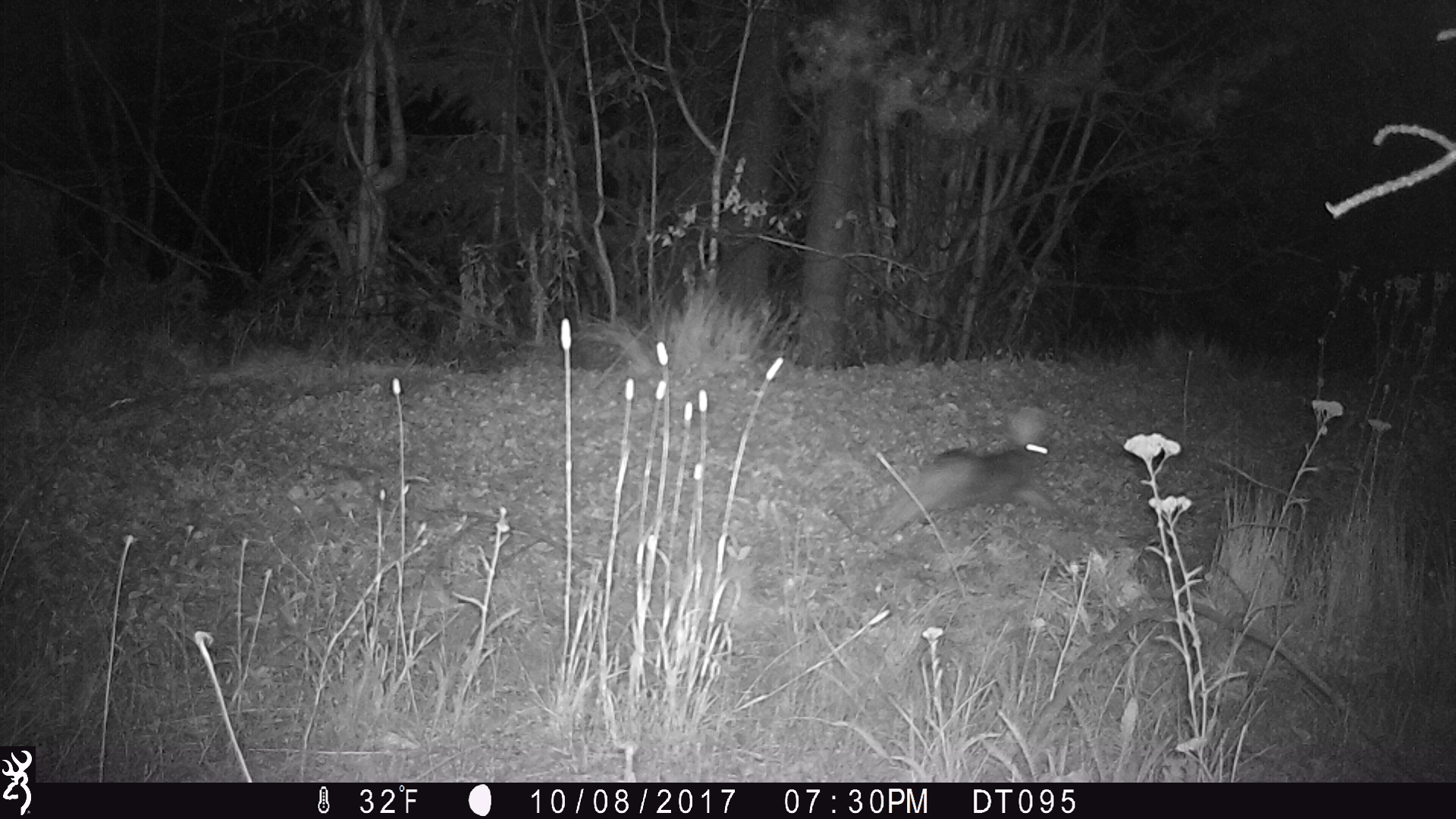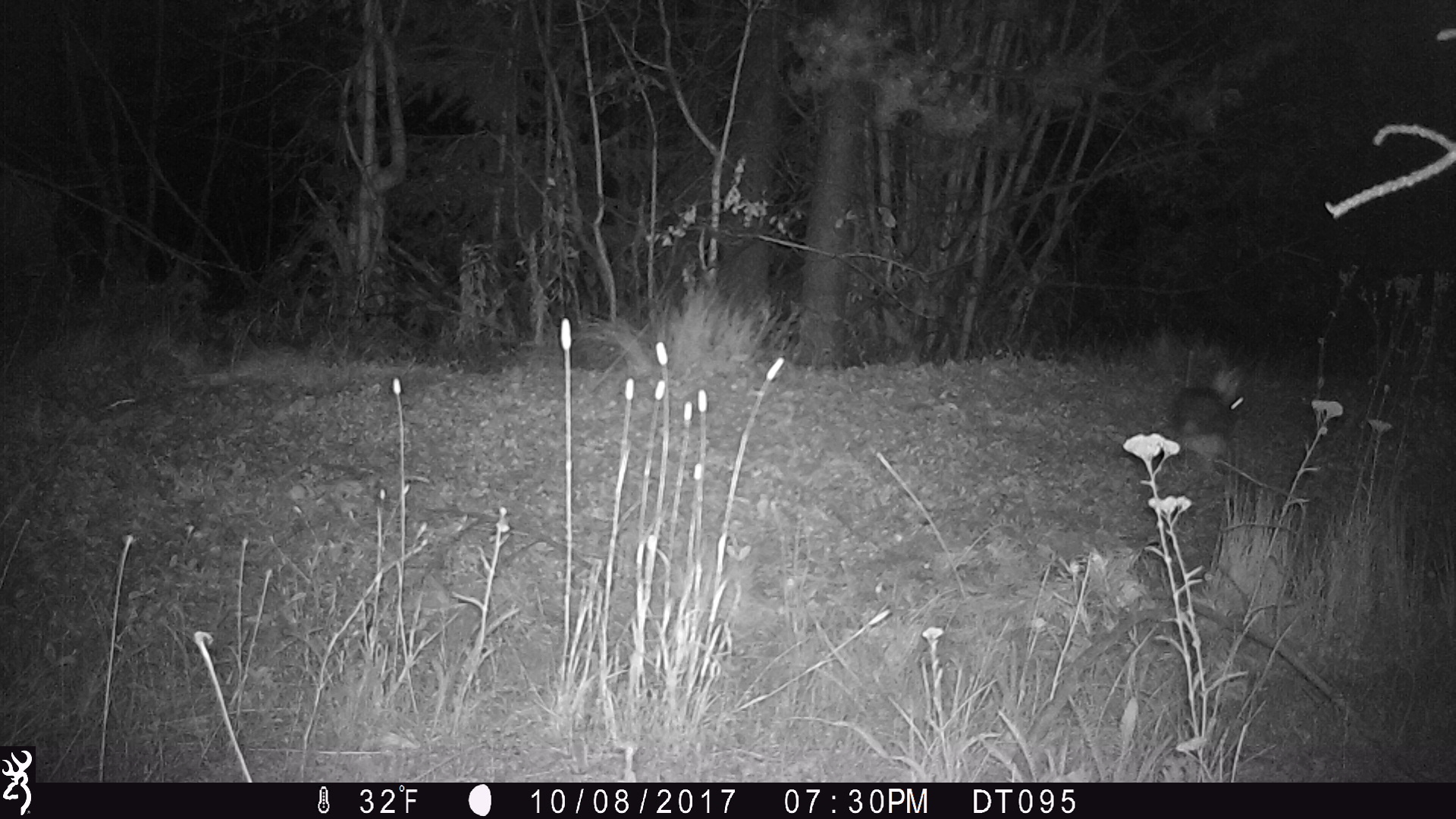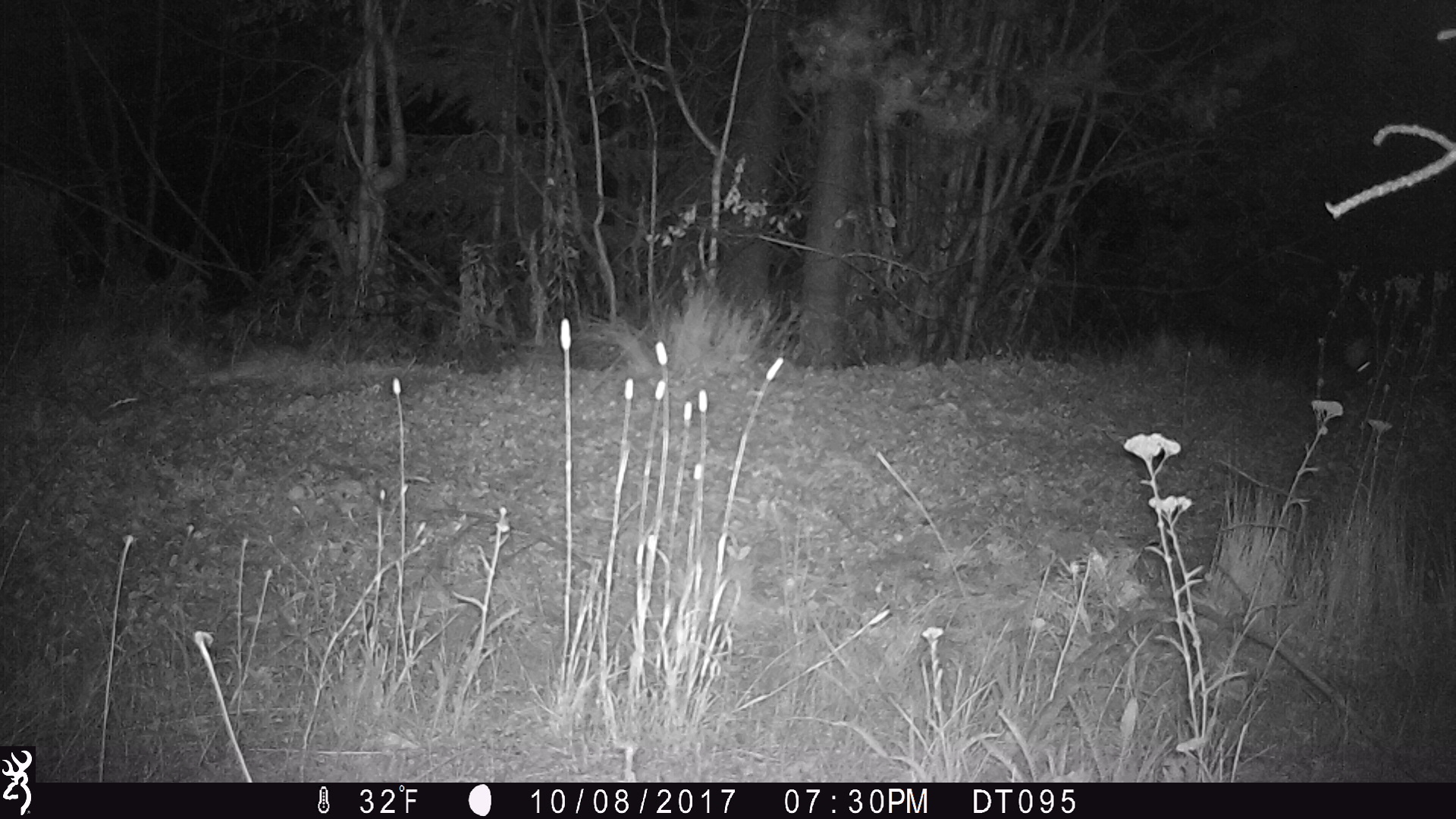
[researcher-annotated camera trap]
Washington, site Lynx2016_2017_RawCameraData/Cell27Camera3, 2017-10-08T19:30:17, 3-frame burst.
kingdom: Animalia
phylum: Chordata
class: Mammalia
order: Lagomorpha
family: Leporidae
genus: Lepus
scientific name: Lepus americanus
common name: snowshoe hare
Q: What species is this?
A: Lepus americanus (snowshoe hare).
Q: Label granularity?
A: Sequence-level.